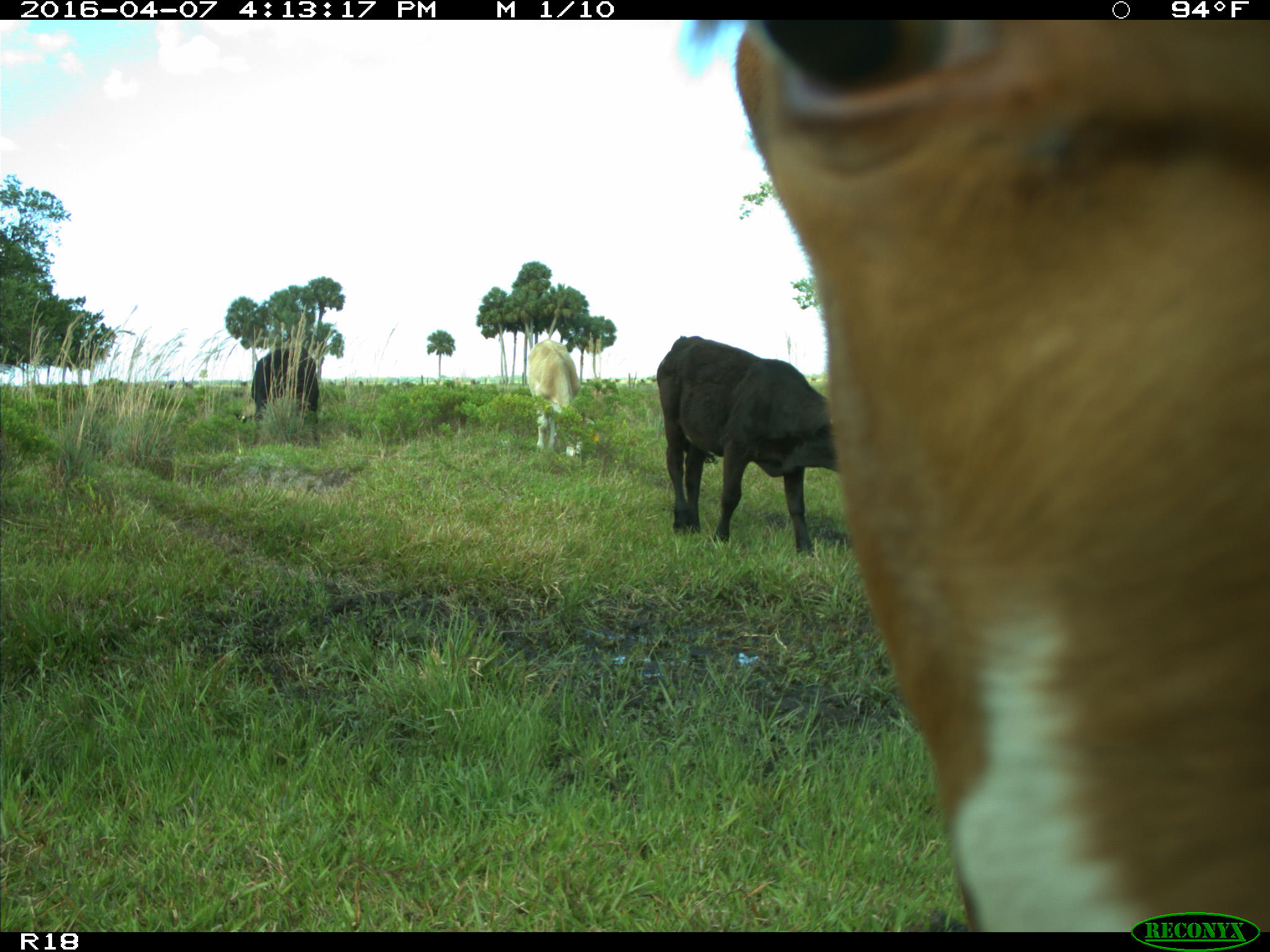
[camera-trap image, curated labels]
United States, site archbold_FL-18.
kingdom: Animalia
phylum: Chordata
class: Mammalia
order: Artiodactyla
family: Bovidae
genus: Bos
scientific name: Bos taurus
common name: domestic cow